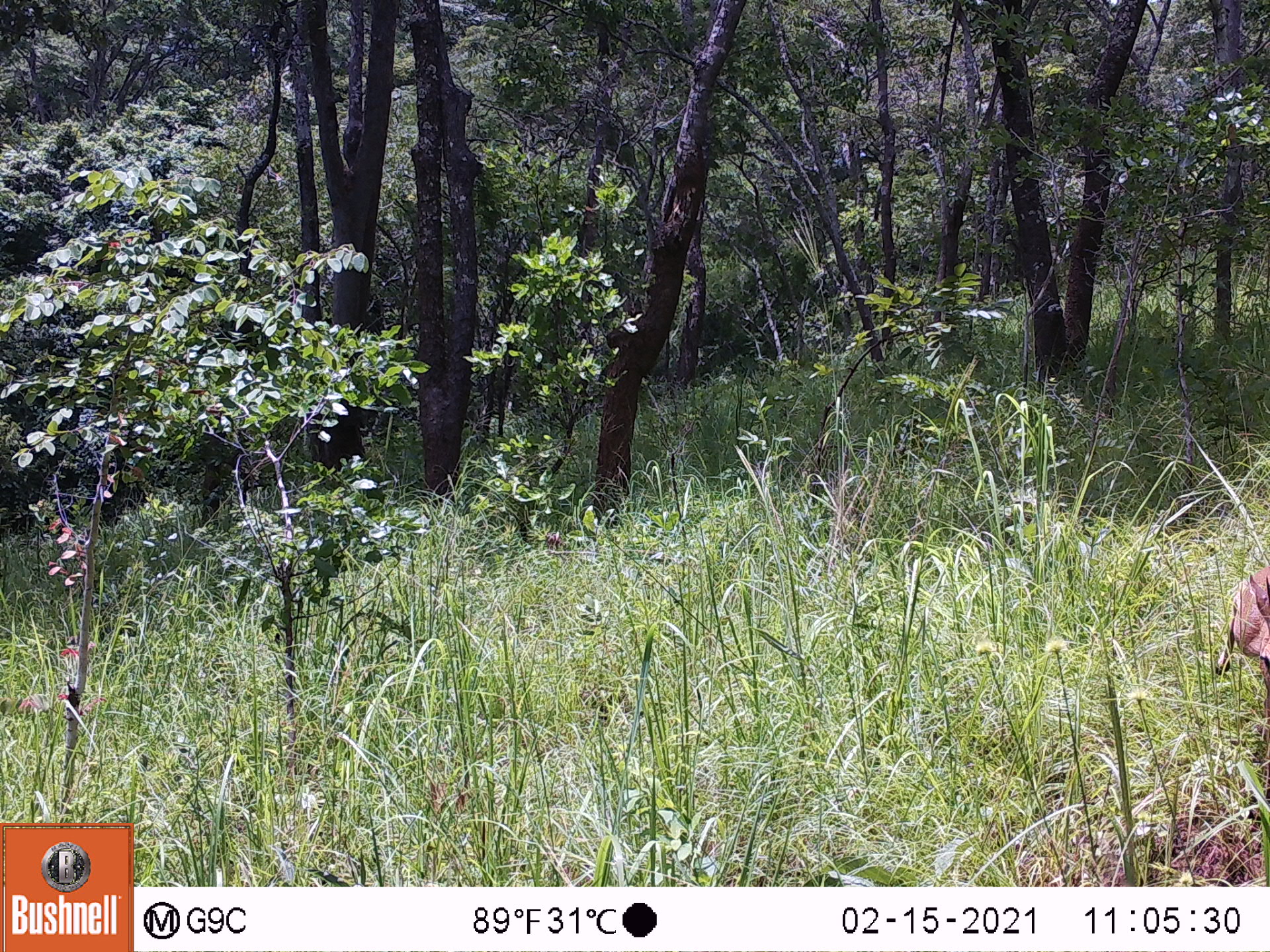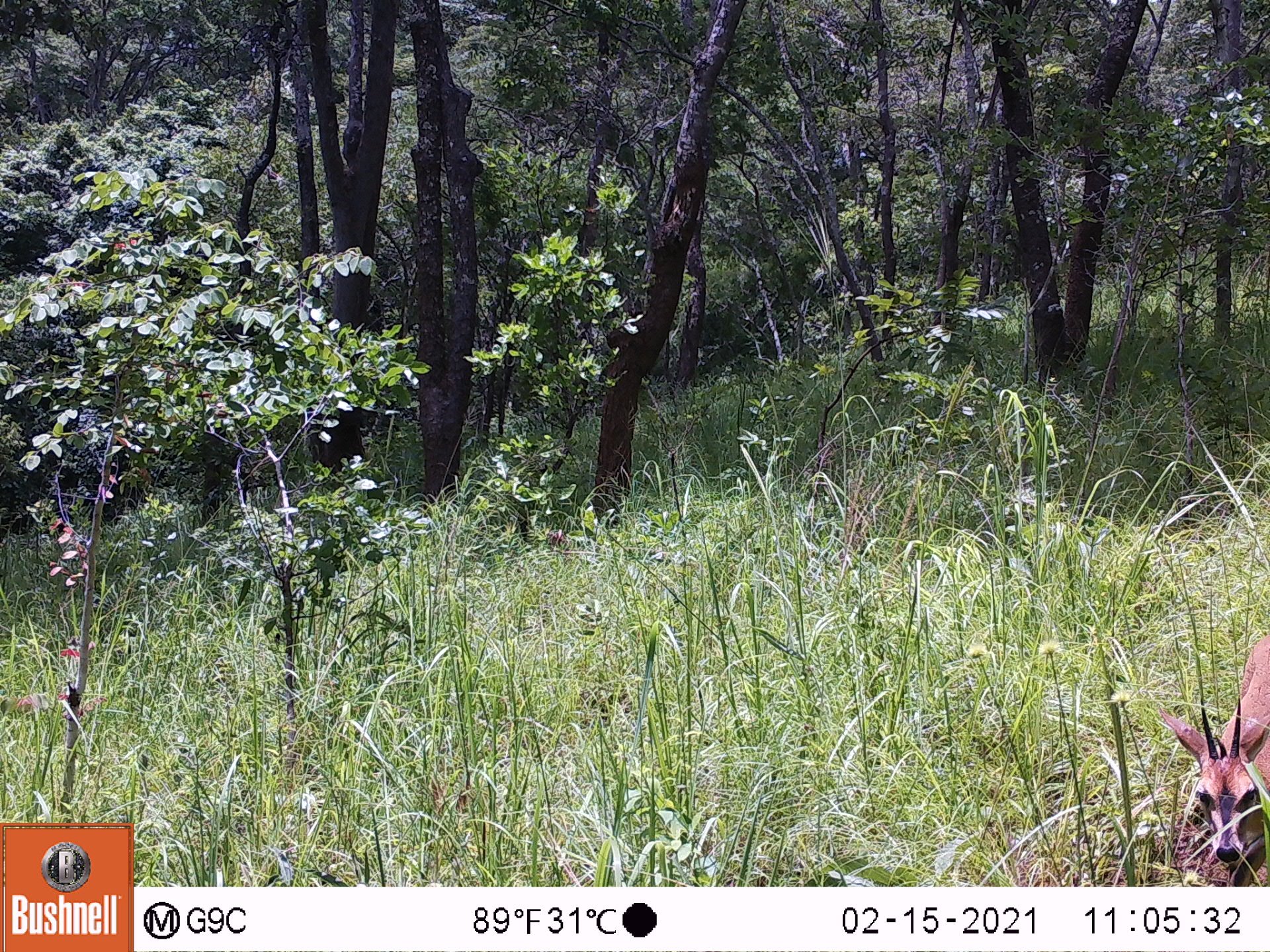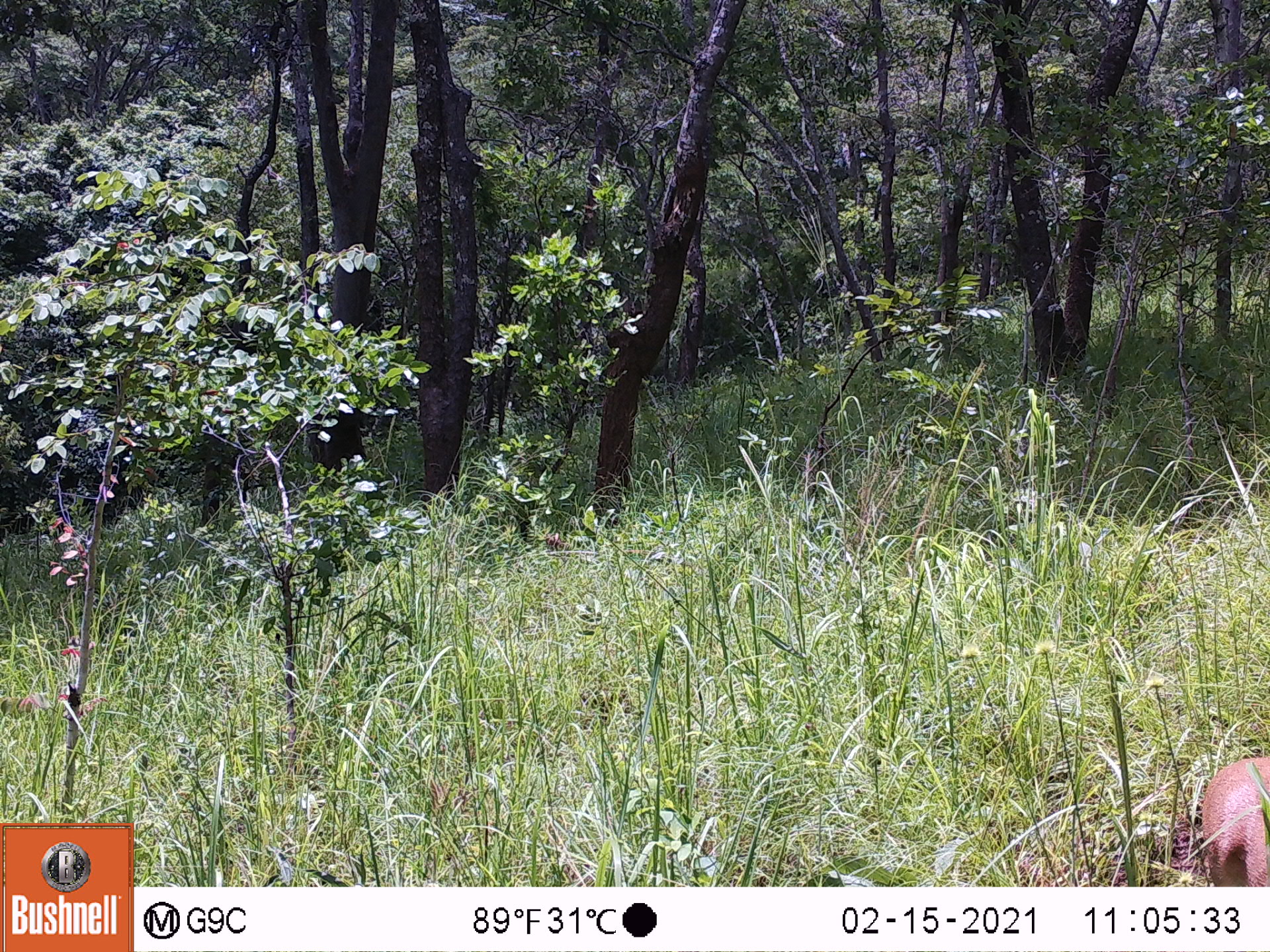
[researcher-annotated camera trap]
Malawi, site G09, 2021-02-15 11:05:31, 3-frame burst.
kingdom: Animalia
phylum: Chordata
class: Mammalia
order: Artiodactyla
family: Bovidae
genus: Sylvicapra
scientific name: Sylvicapra grimmia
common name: common duiker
Common duiker (Sylvicapra grimmia), count 1.